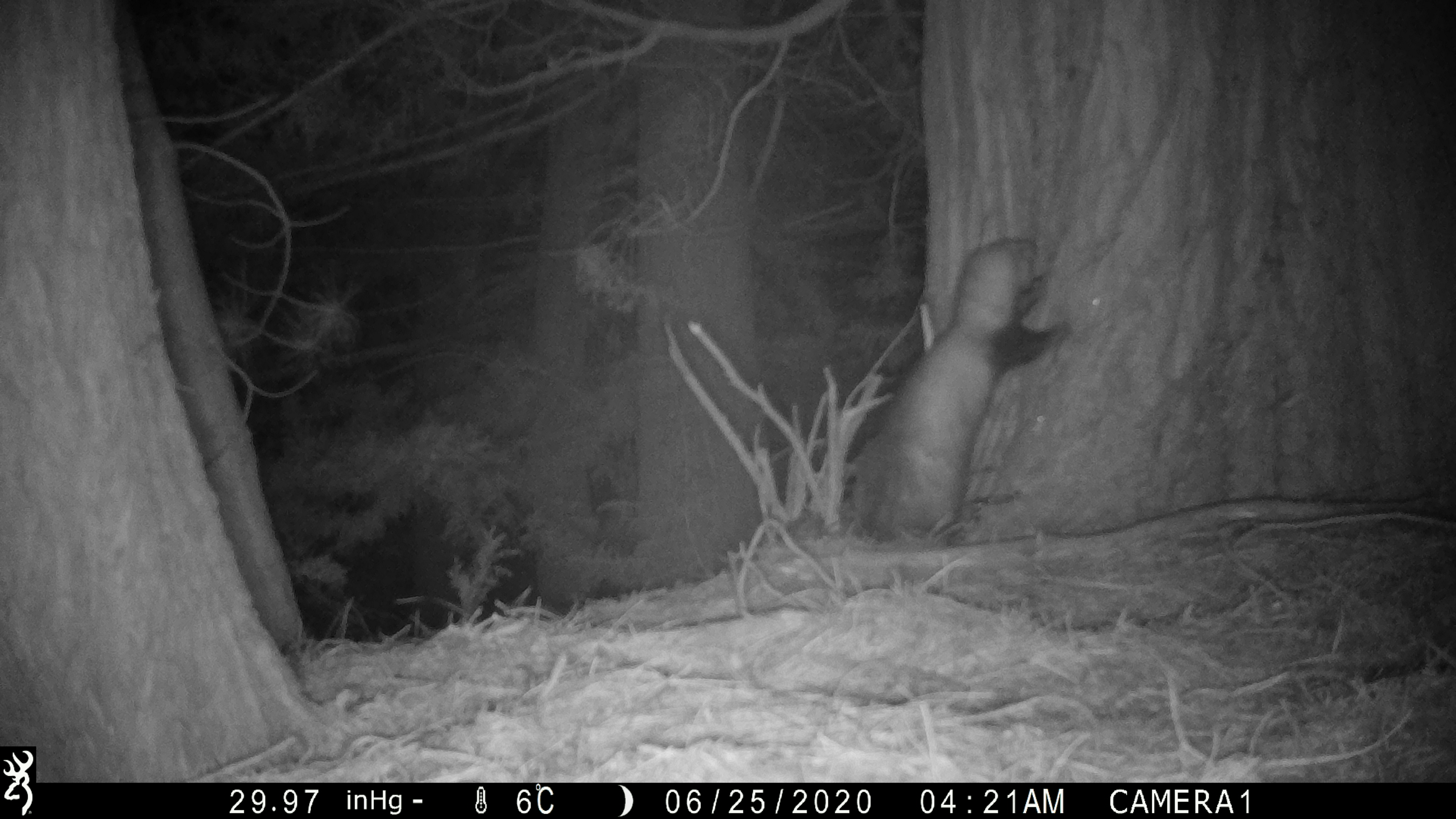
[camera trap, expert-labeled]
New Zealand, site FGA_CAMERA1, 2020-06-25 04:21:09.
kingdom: Animalia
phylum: Chordata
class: Mammalia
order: Carnivora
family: Mustelidae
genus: Mustela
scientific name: Mustela furo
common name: ferret